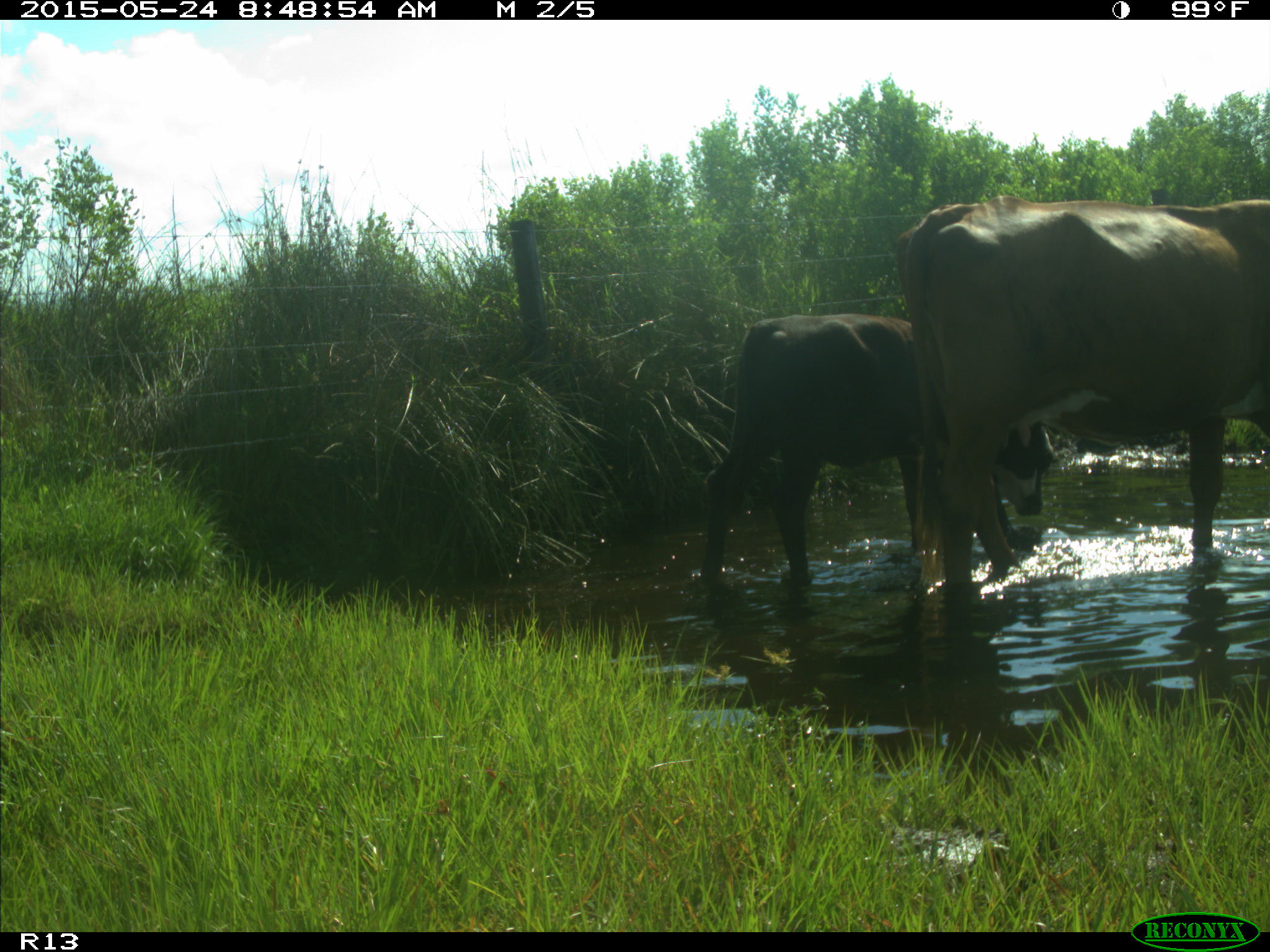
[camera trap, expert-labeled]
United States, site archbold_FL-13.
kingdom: Animalia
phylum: Chordata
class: Mammalia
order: Artiodactyla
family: Bovidae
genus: Bos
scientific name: Bos taurus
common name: domestic cow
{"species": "Bos taurus (domestic cow)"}